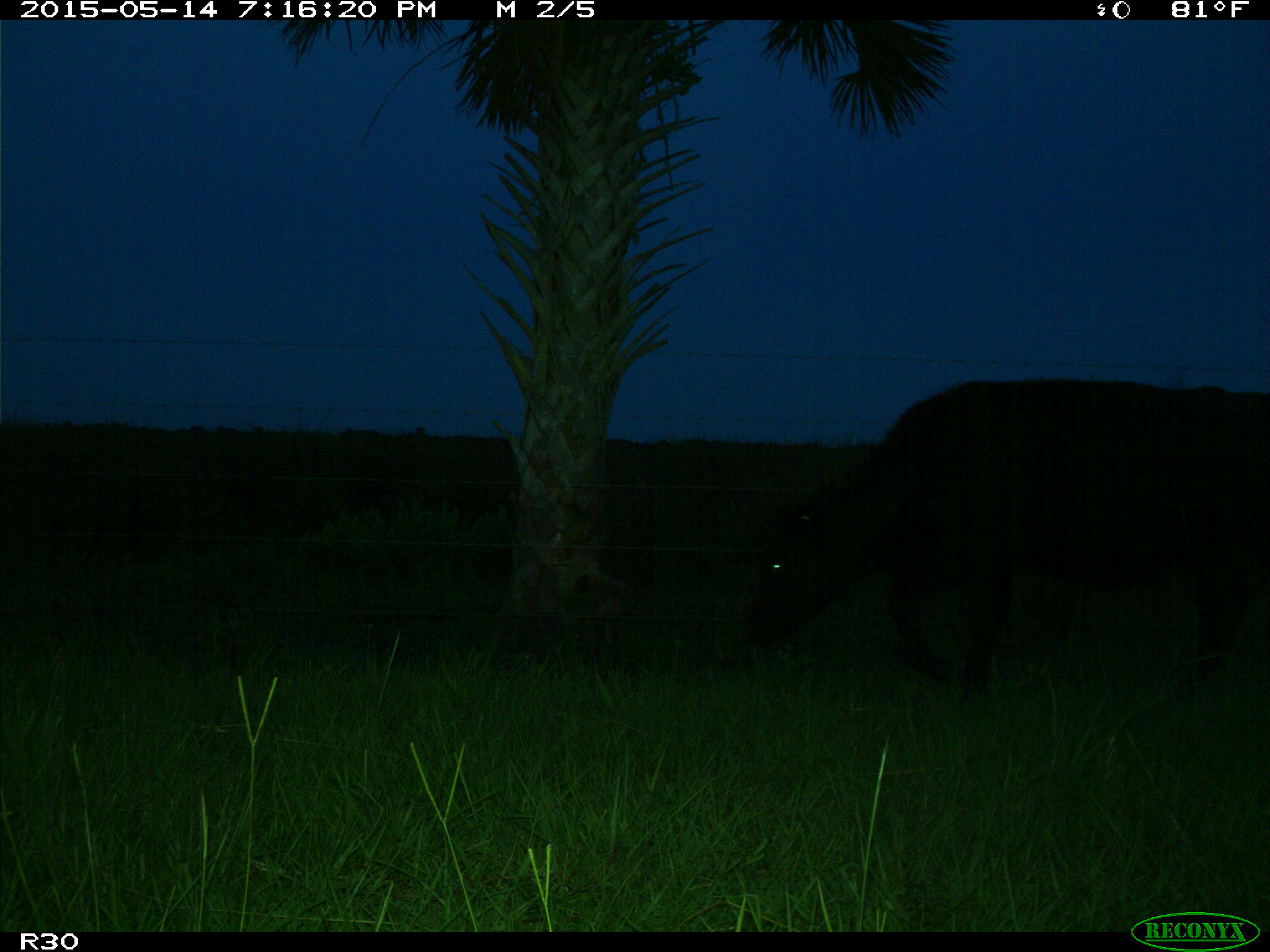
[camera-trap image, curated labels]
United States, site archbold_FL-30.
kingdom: Animalia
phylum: Chordata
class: Mammalia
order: Artiodactyla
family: Bovidae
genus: Bos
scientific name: Bos taurus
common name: domestic cow